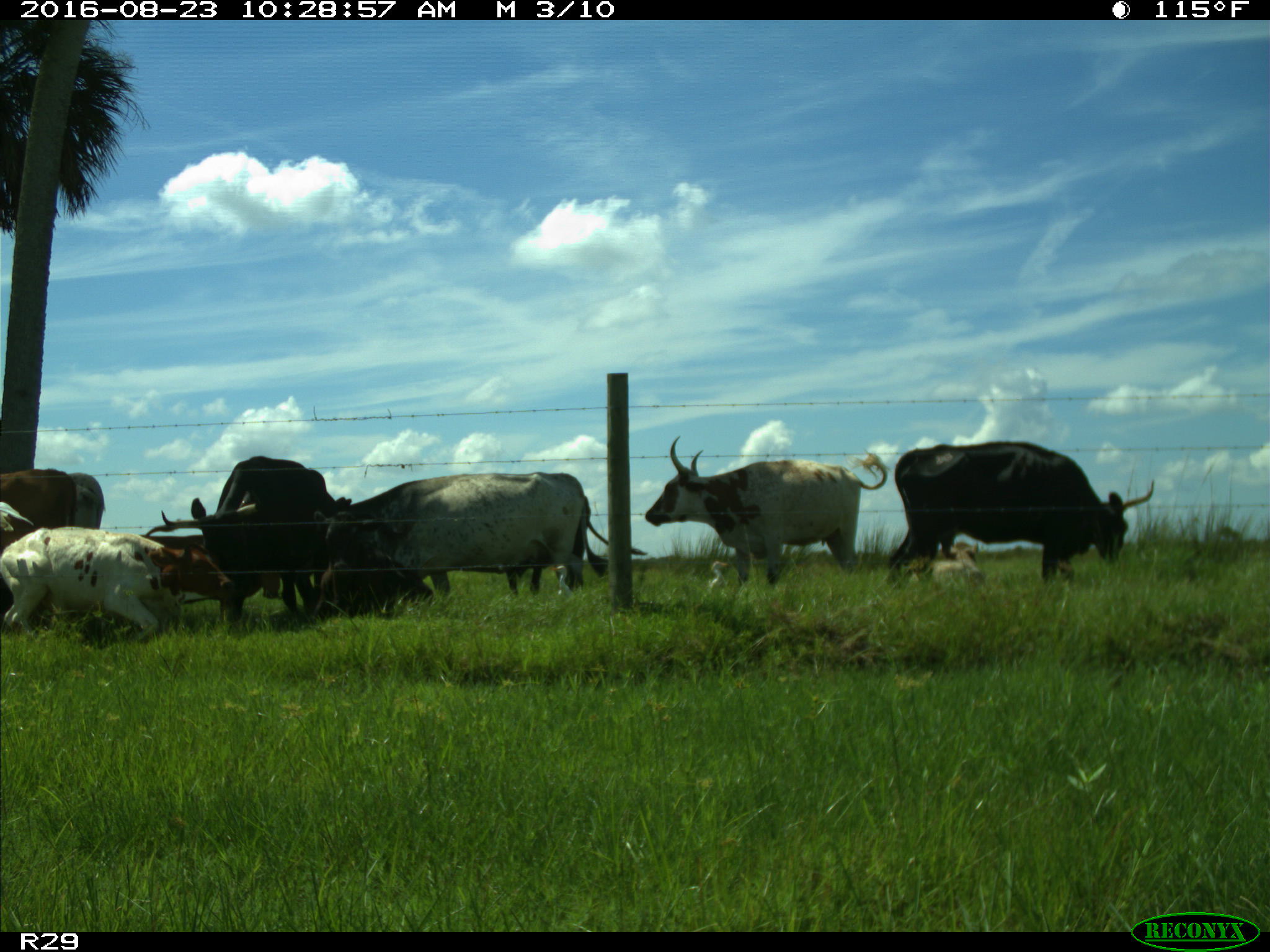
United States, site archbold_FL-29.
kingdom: Animalia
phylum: Chordata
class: Mammalia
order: Artiodactyla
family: Bovidae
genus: Bos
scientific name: Bos taurus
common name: domestic cow